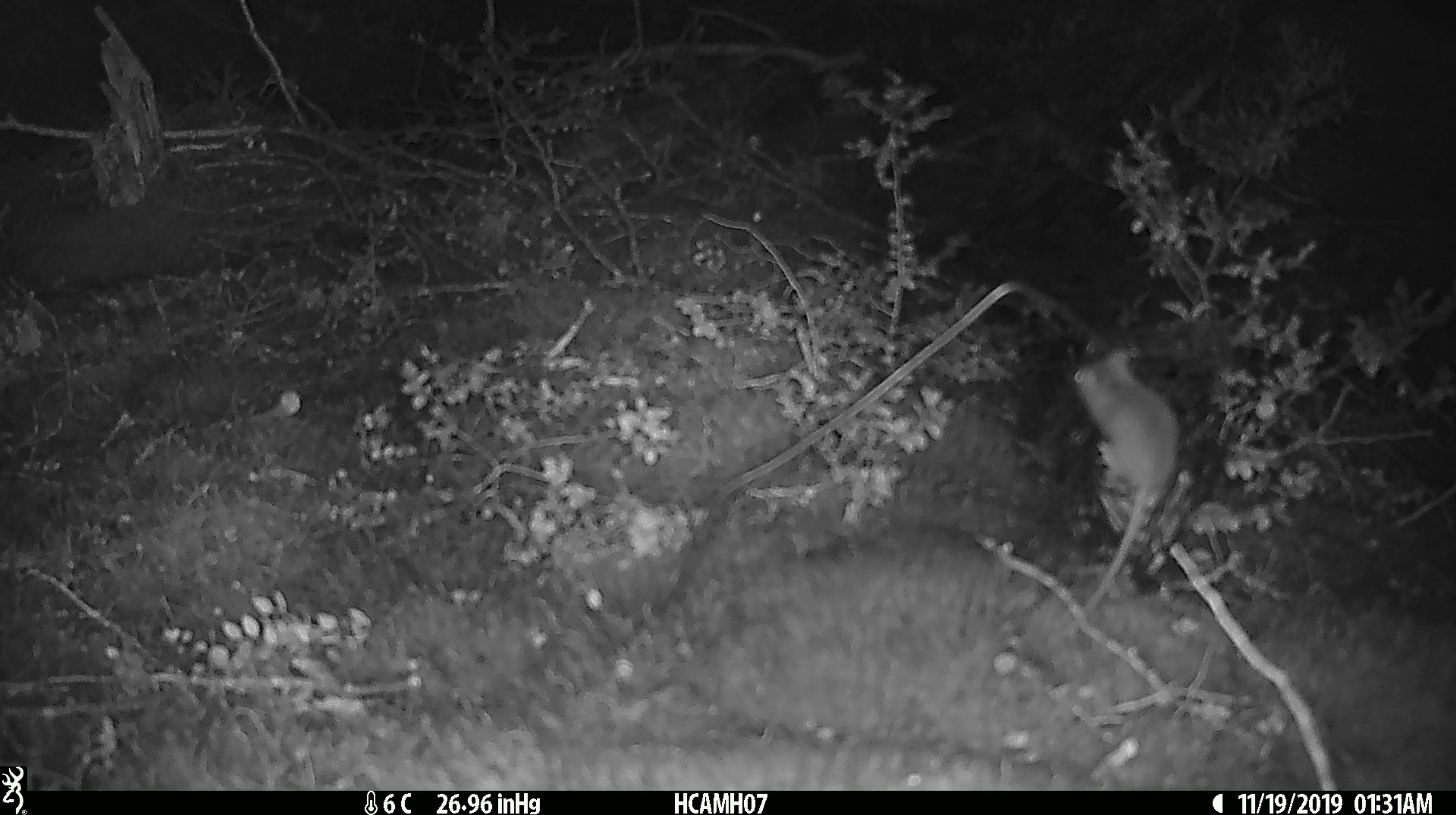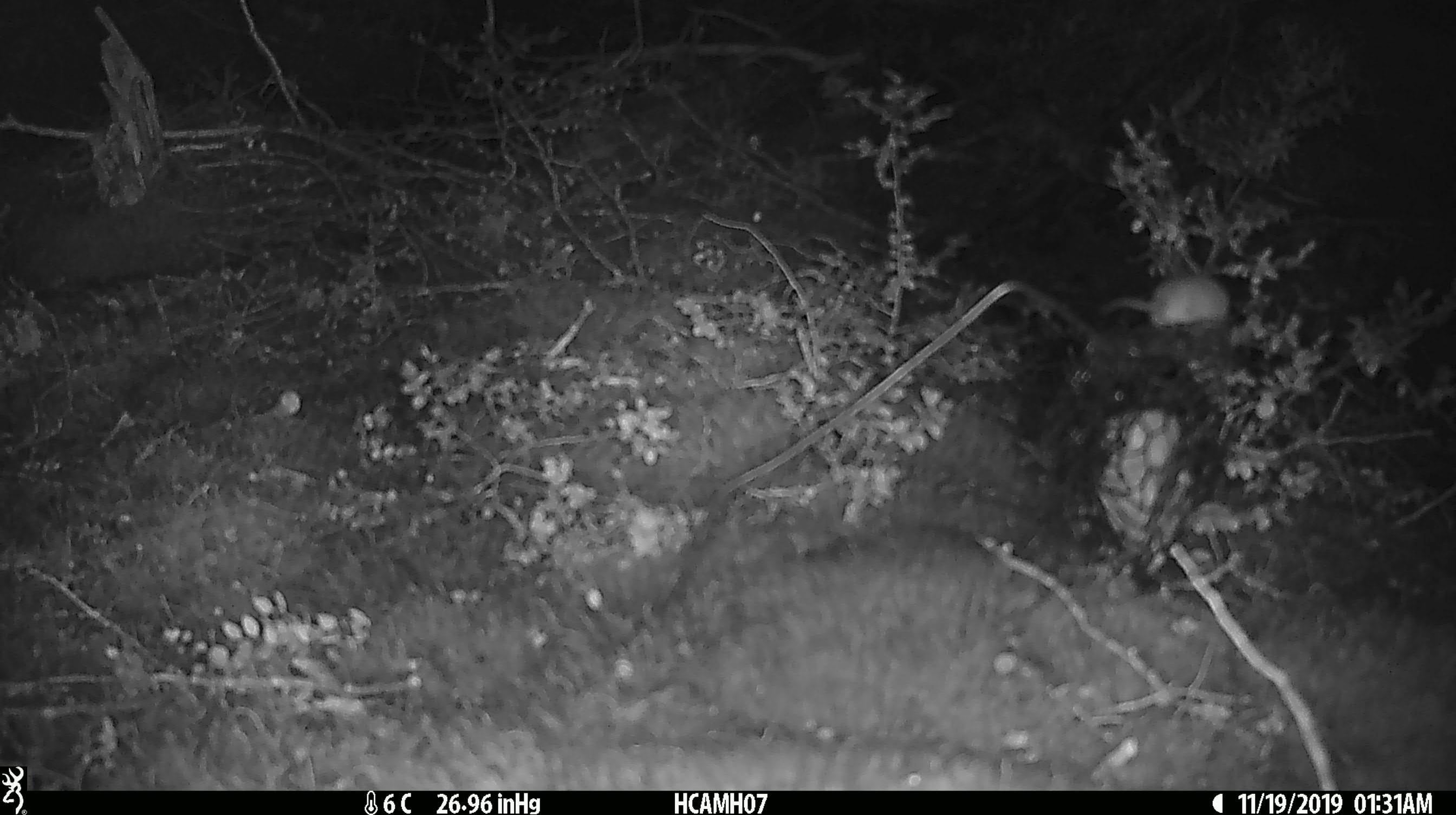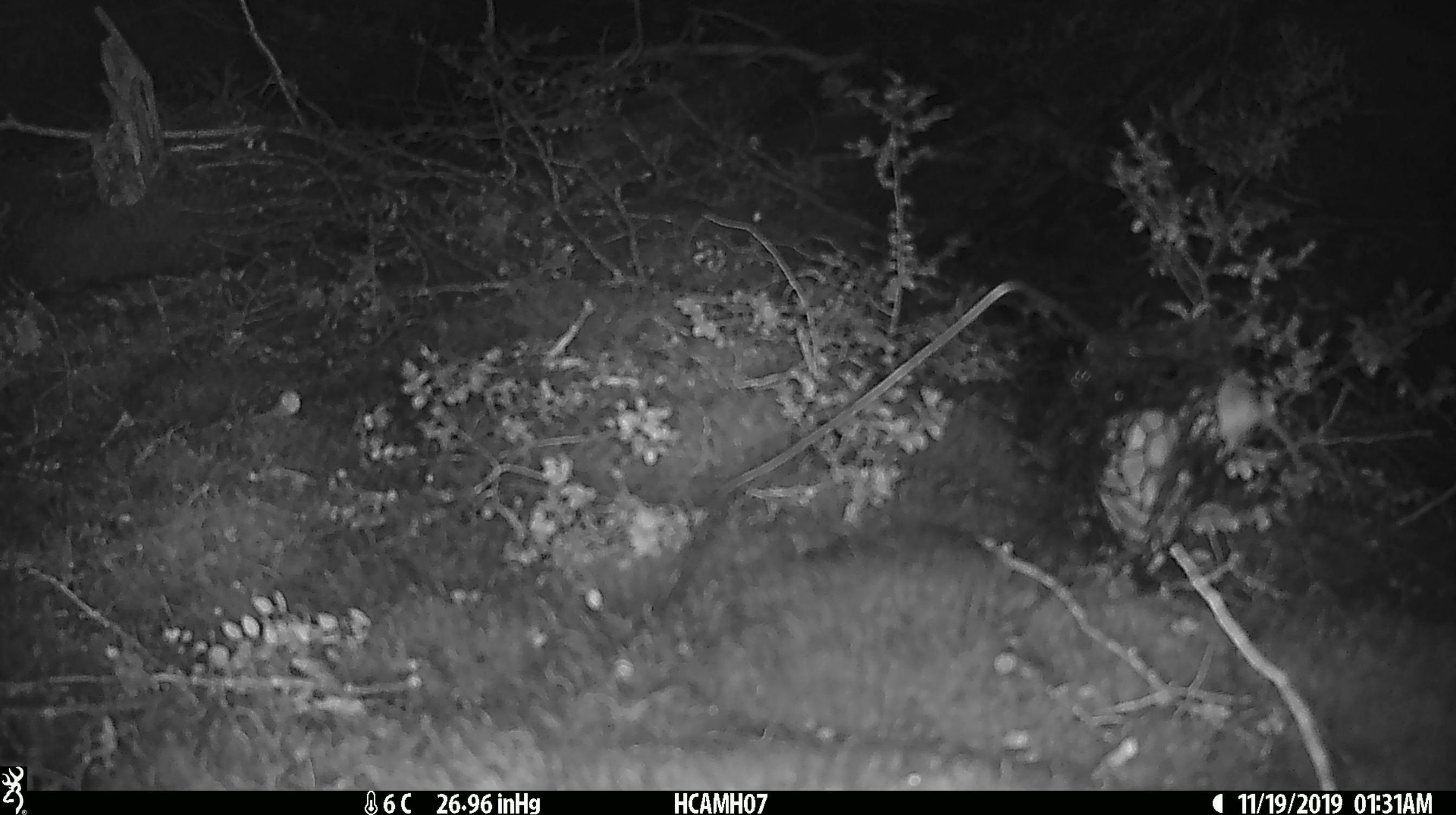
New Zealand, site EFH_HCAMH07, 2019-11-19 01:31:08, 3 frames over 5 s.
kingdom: Animalia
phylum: Chordata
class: Mammalia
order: Rodentia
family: Muridae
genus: Mus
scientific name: Mus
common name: mouse